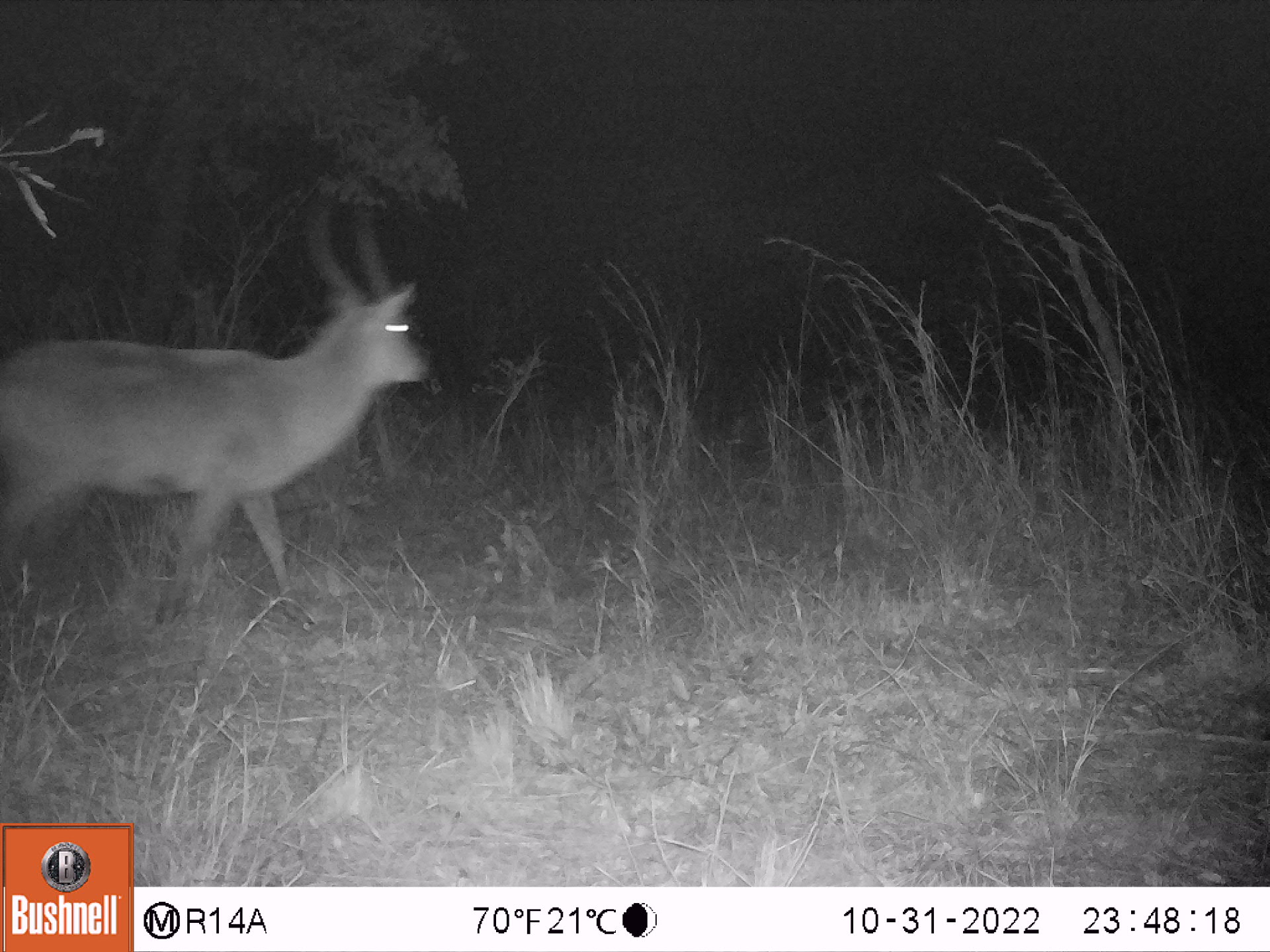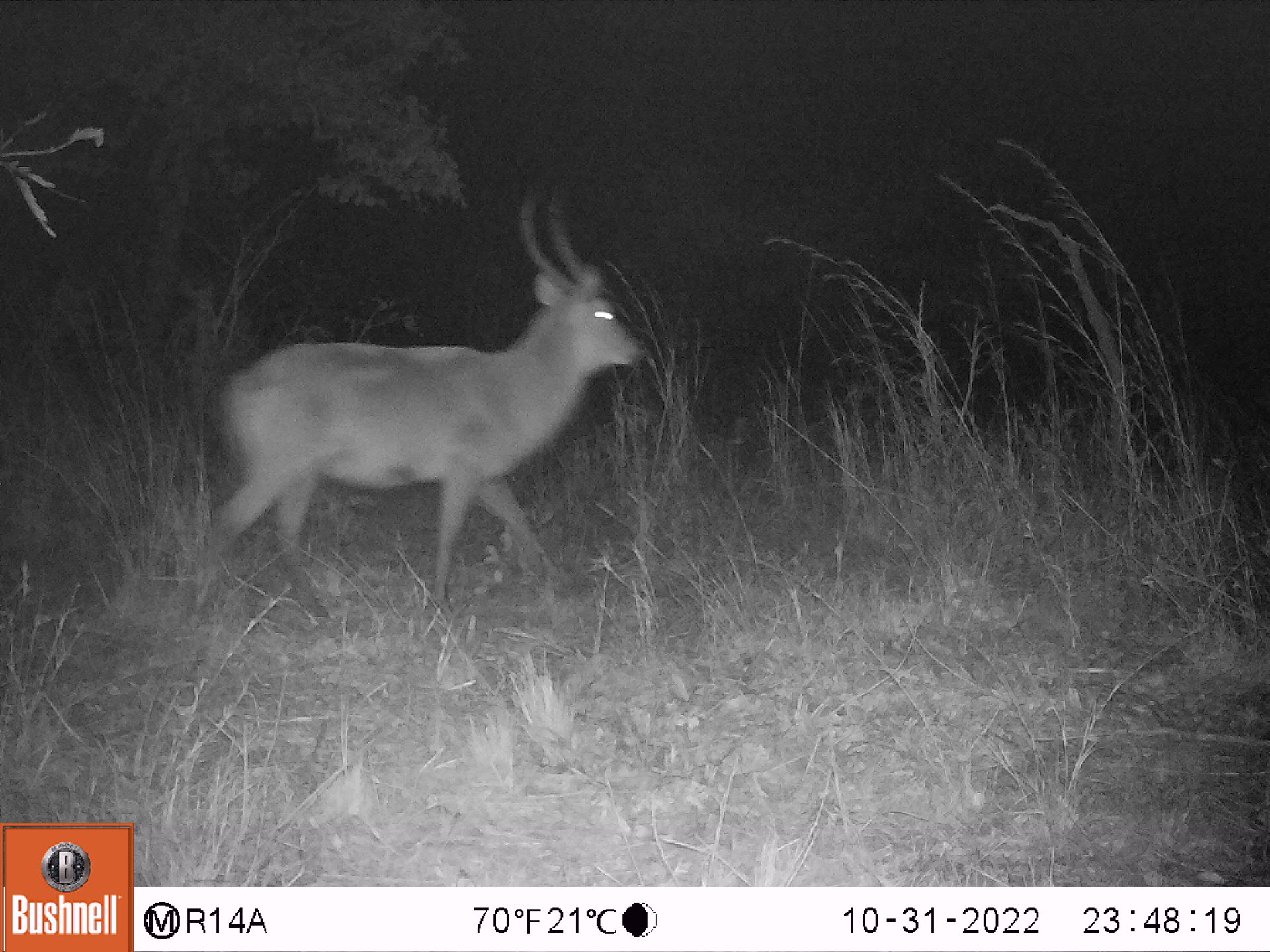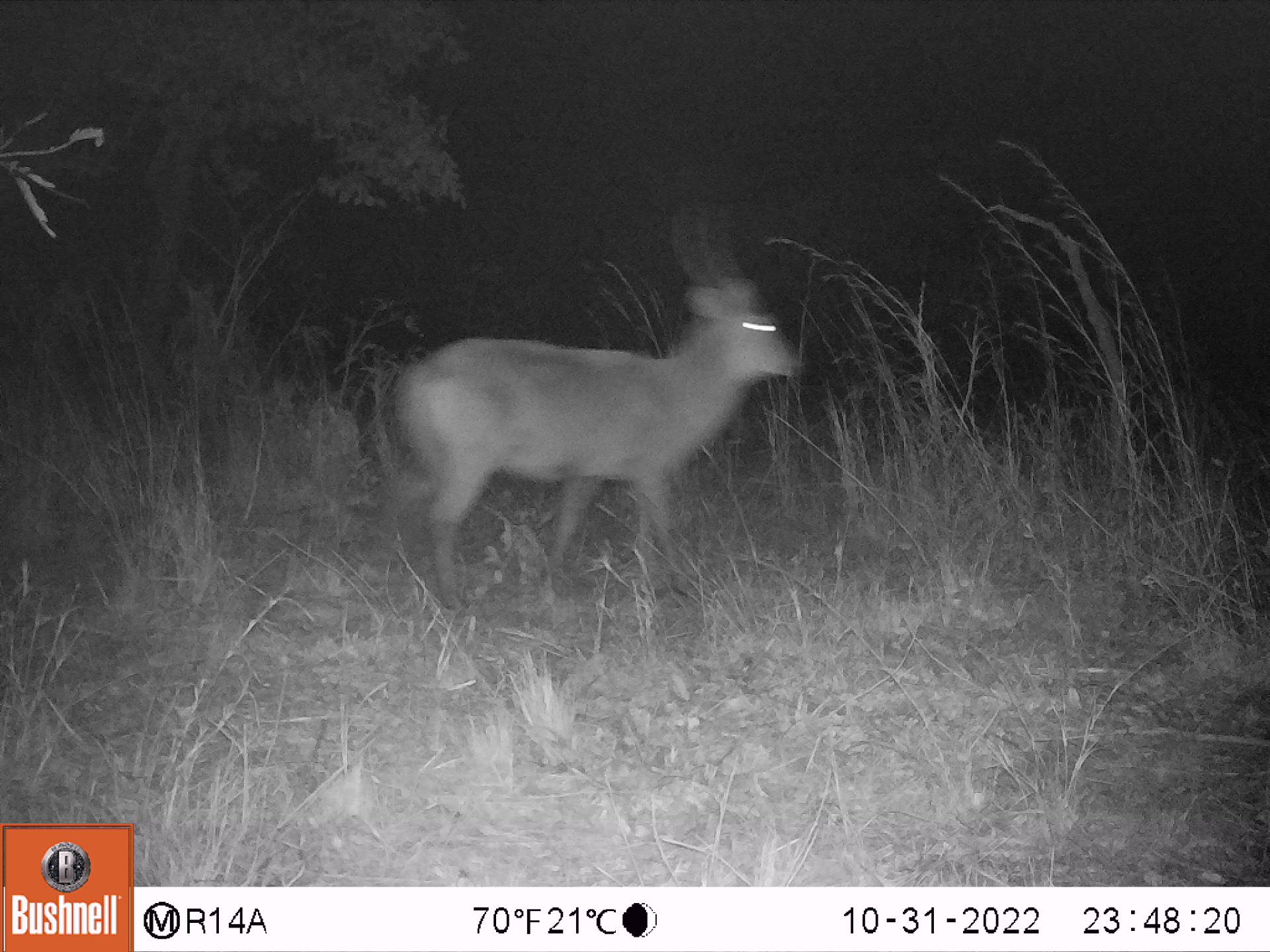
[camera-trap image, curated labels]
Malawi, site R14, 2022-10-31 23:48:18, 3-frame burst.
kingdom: Animalia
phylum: Chordata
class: Mammalia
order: Artiodactyla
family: Bovidae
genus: Kobus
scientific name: Kobus ellipsiprymnus ellipsiprymnus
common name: common waterbuck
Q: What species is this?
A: Common waterbuck (Kobus ellipsiprymnus ellipsiprymnus).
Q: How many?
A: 1.